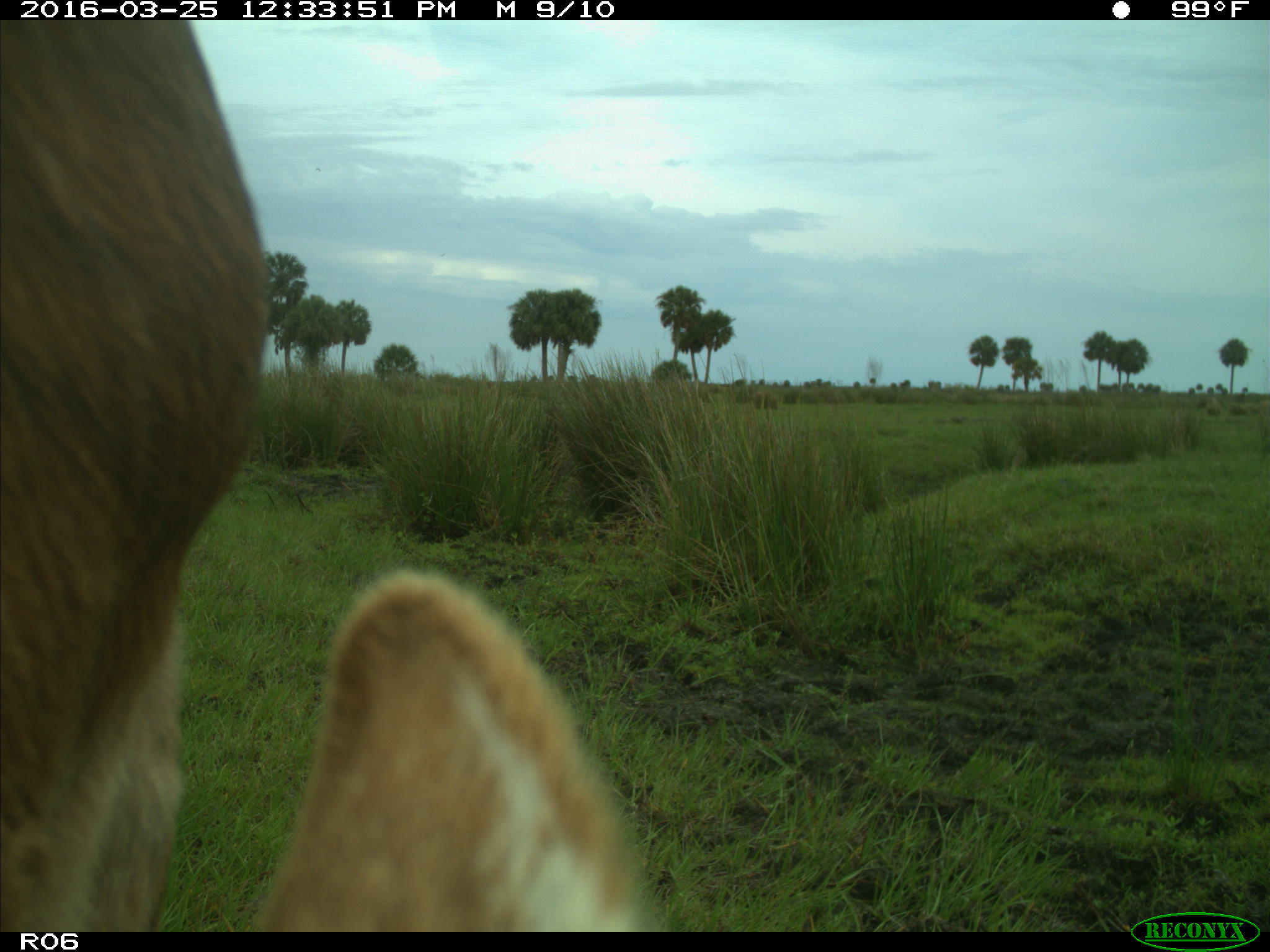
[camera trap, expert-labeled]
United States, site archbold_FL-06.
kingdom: Animalia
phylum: Chordata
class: Mammalia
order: Artiodactyla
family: Bovidae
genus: Bos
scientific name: Bos taurus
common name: domestic cow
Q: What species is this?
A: Bos taurus (domestic cow).